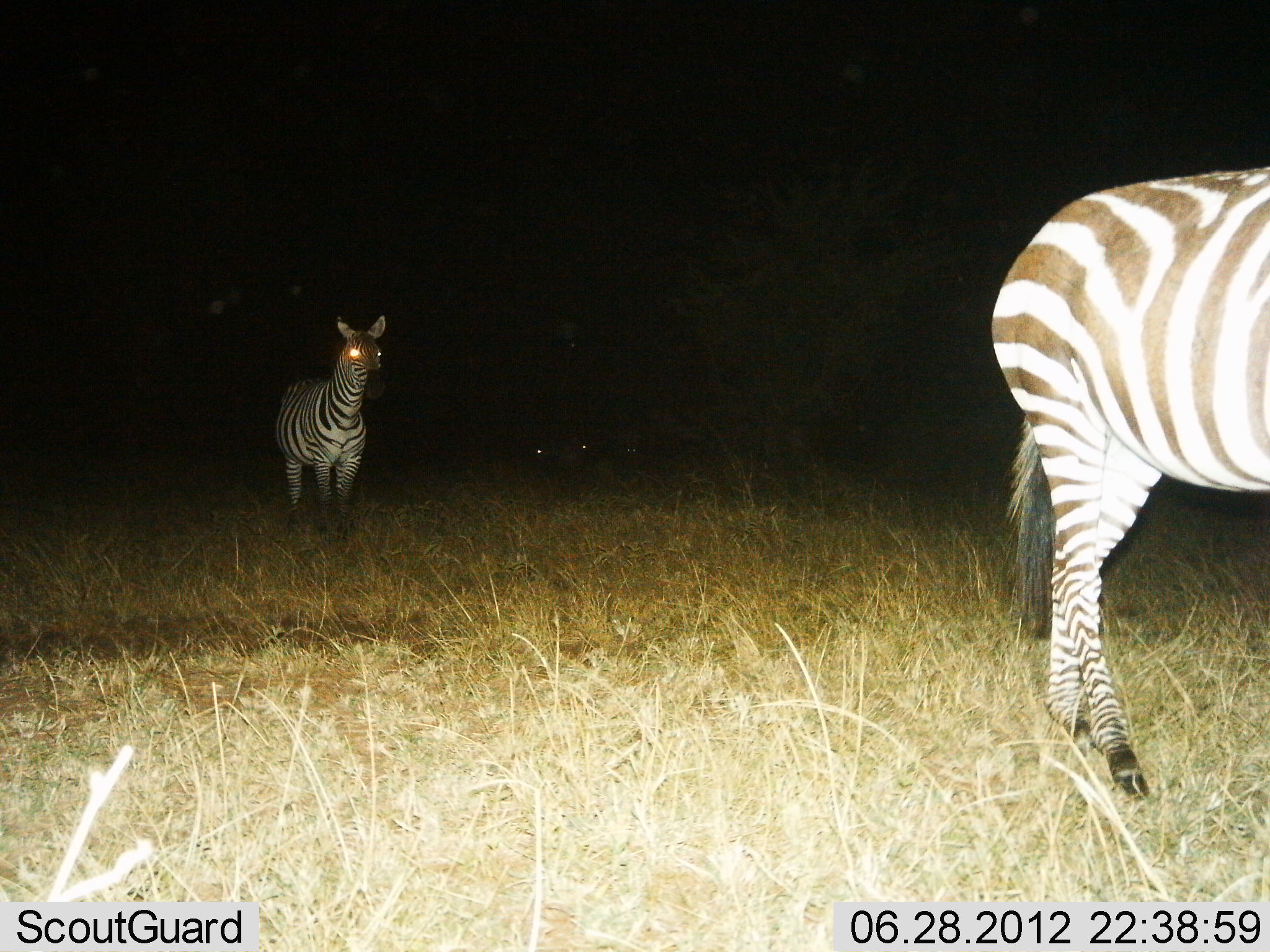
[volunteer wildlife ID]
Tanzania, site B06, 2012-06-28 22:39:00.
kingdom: Animalia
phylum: Chordata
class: Mammalia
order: Perissodactyla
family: Equidae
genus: Equus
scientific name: Equus quagga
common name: plains zebra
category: zebra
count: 2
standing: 60%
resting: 0%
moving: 50%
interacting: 0%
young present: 0%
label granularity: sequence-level